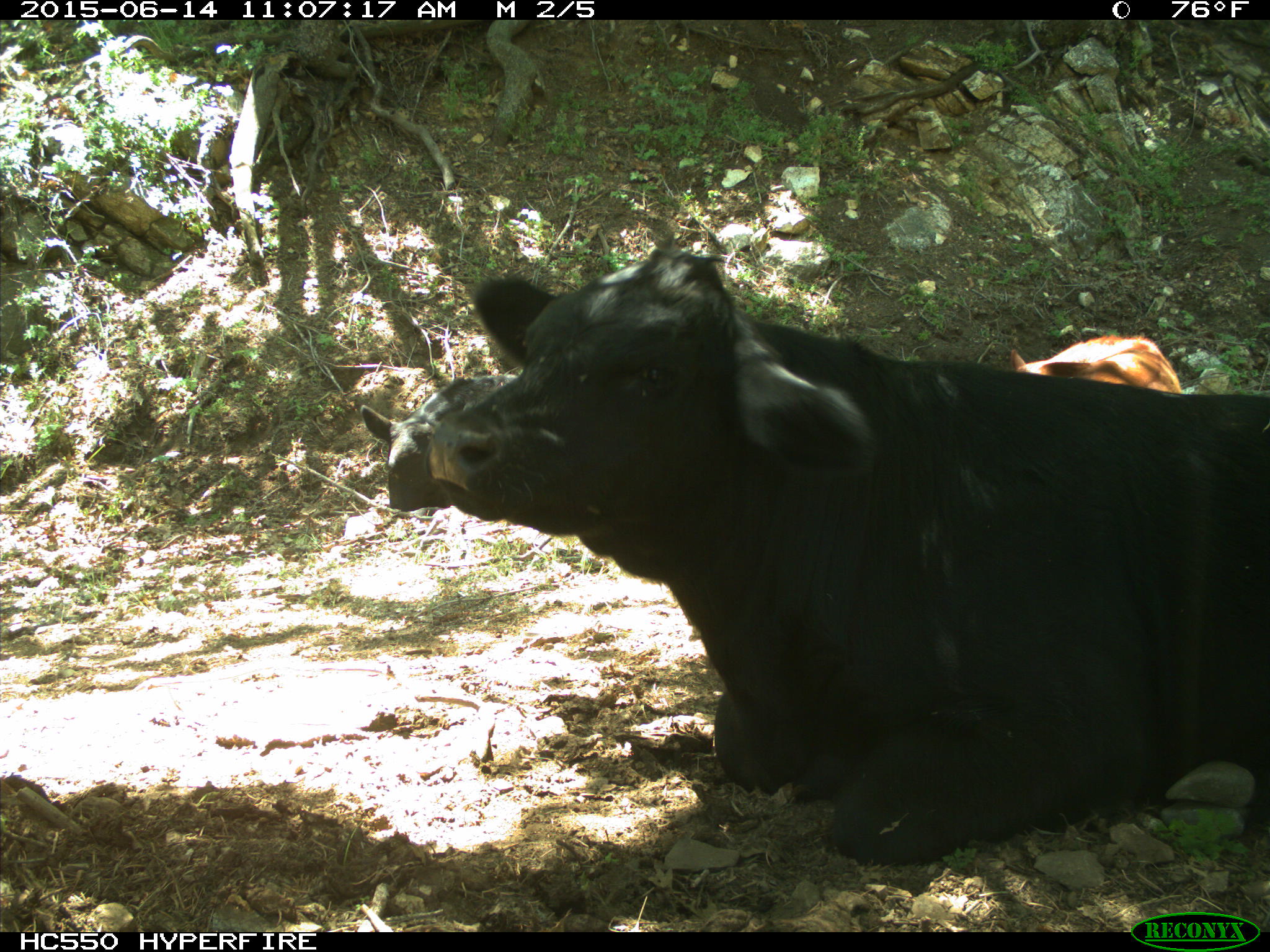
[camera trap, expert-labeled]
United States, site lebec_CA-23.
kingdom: Animalia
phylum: Chordata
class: Mammalia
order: Artiodactyla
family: Bovidae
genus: Bos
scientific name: Bos taurus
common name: domestic cow